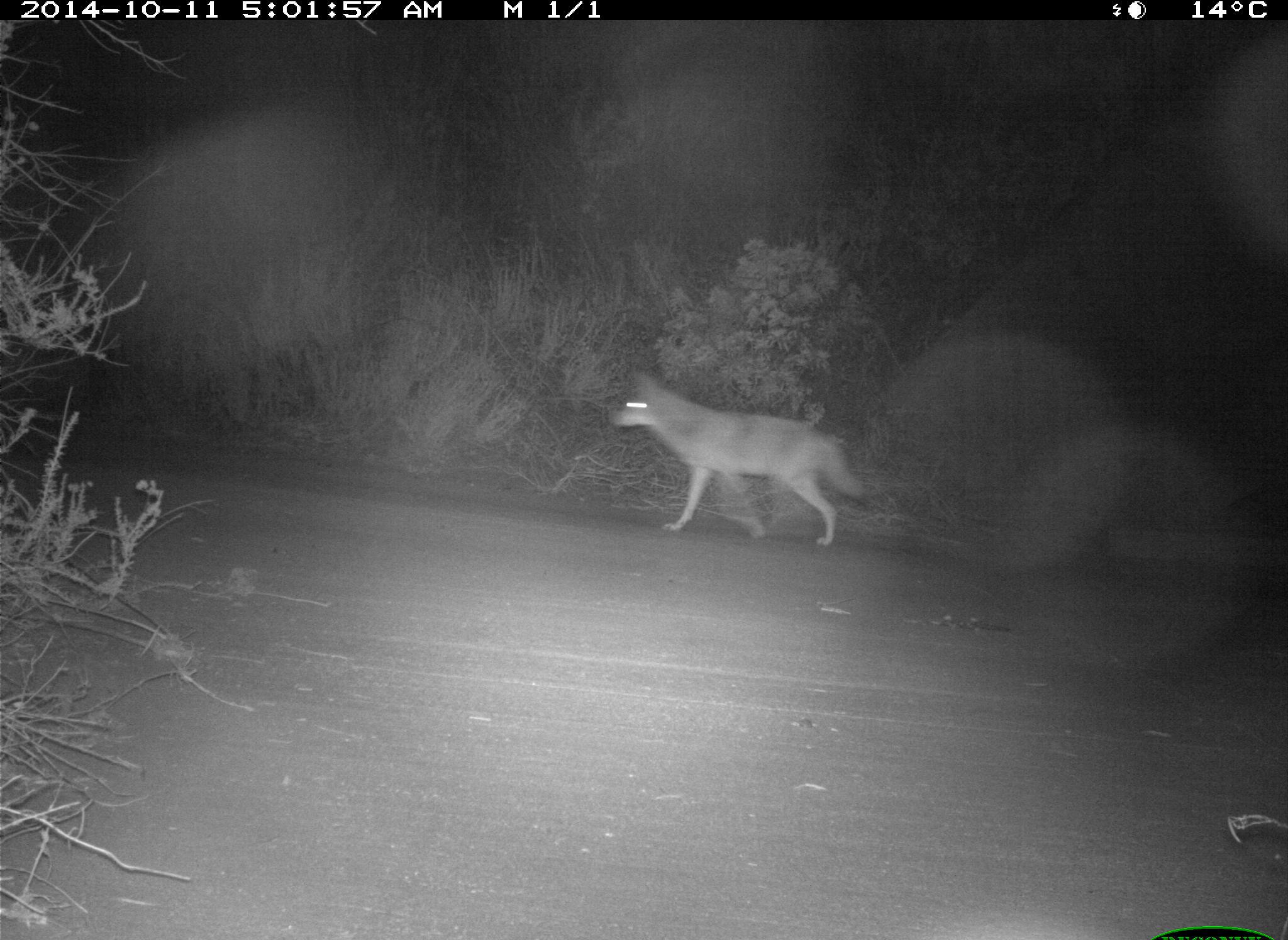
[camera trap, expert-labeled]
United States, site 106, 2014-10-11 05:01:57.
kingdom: Animalia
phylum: Chordata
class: Mammalia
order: Carnivora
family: Canidae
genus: Canis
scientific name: Canis latrans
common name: coyote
Coyote (Canis latrans).